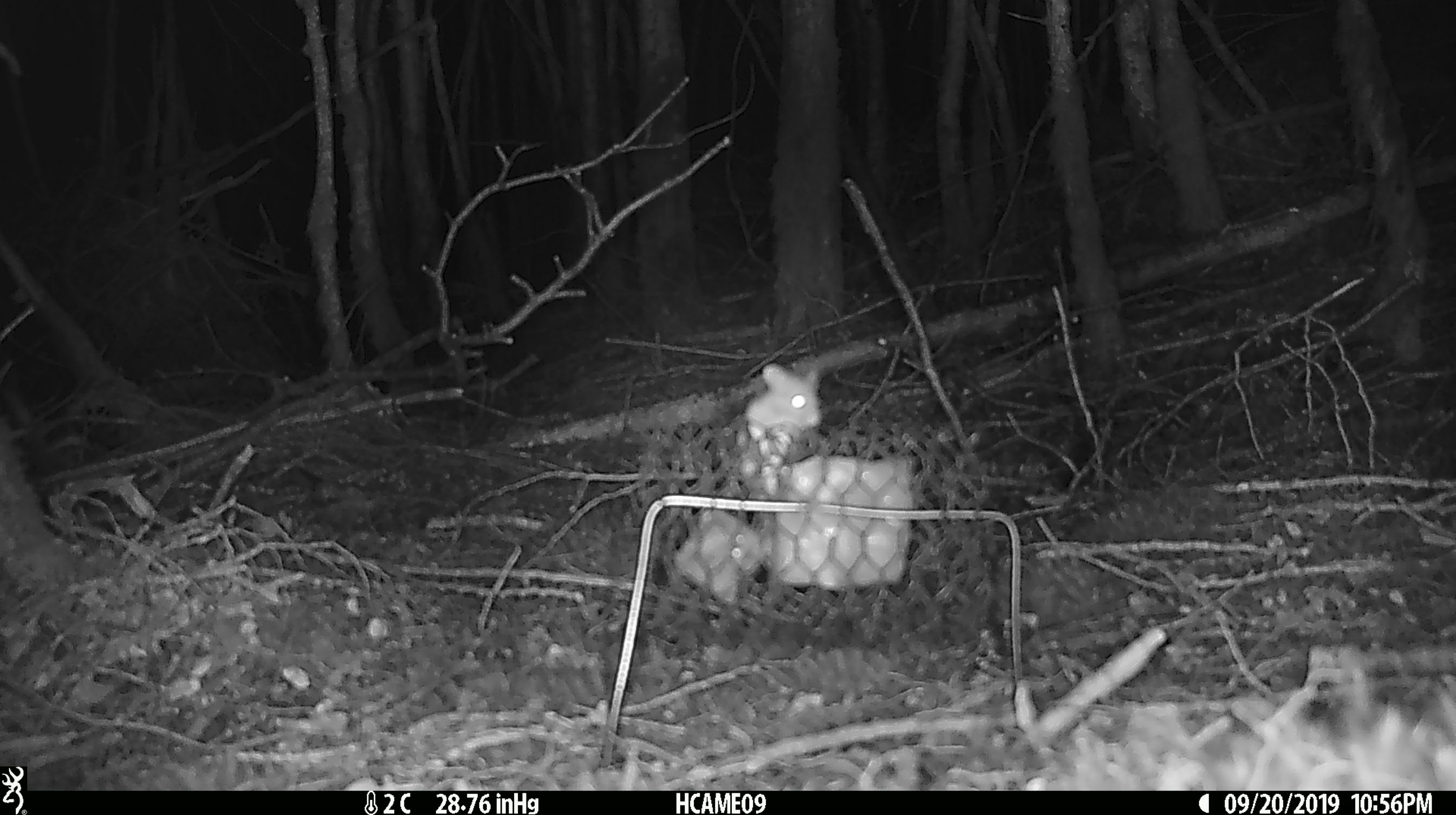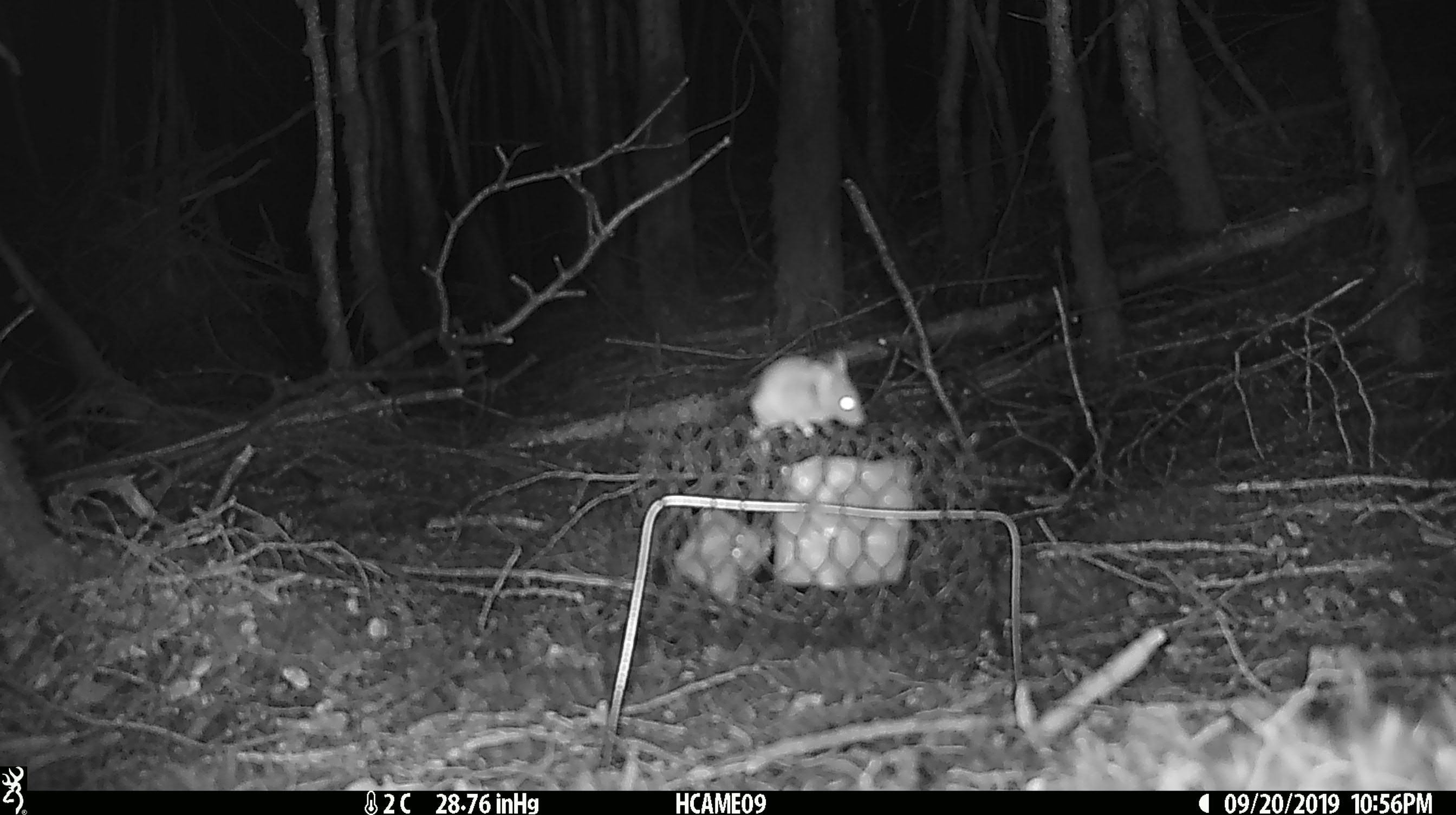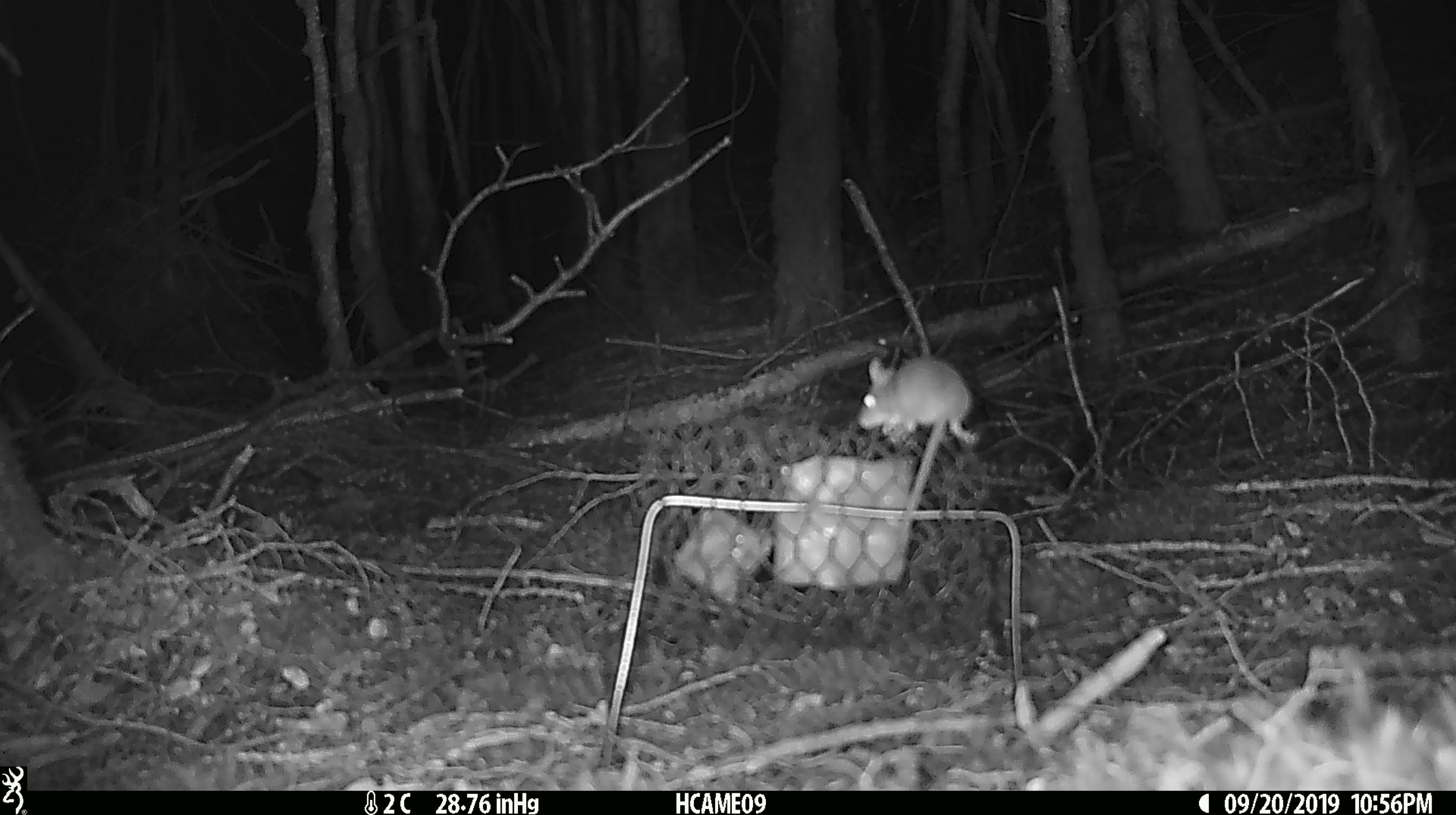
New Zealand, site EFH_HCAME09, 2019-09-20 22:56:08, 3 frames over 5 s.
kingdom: Animalia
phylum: Chordata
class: Mammalia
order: Rodentia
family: Muridae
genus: Mus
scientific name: Mus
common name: mouse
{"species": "mouse (Mus)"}